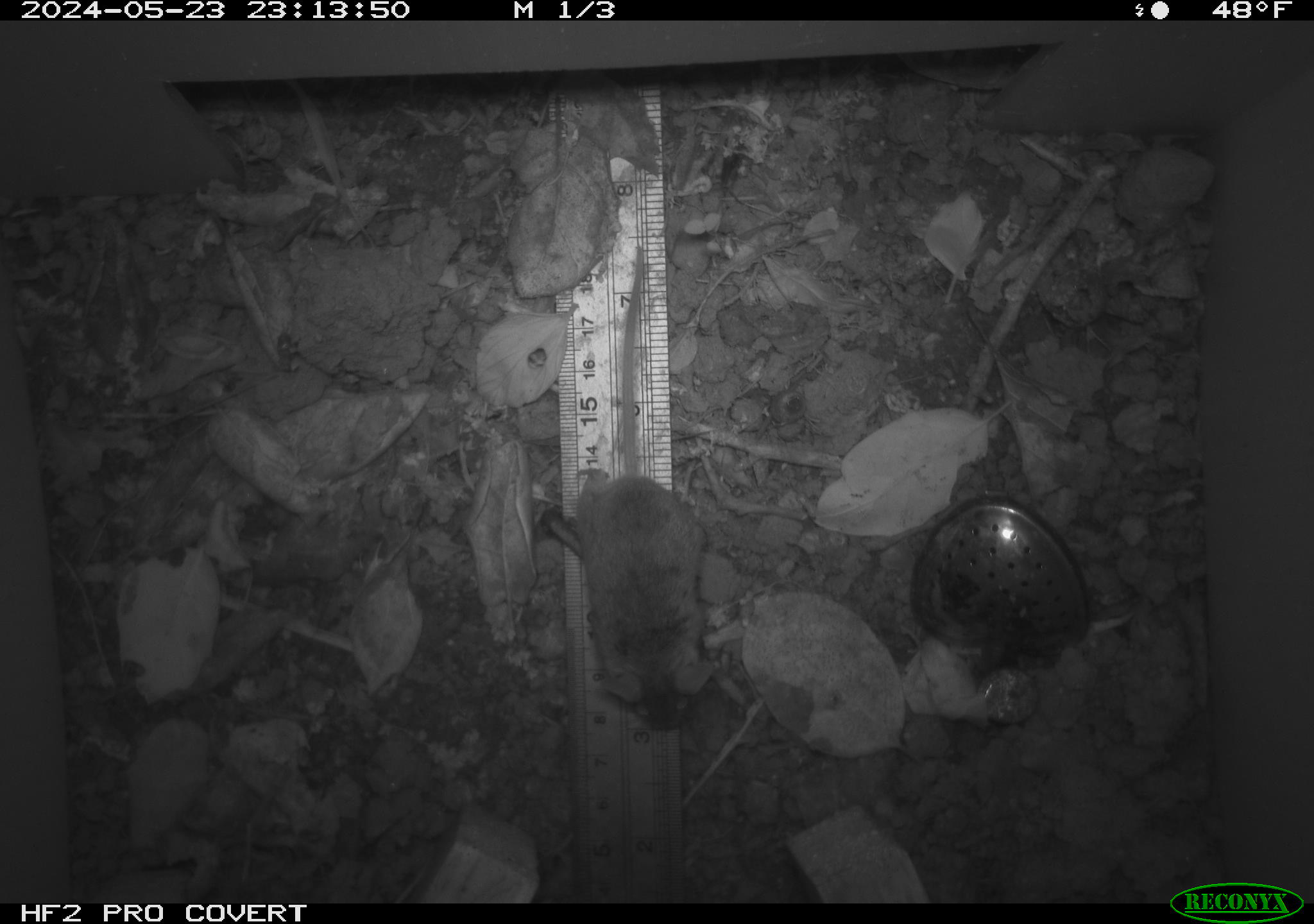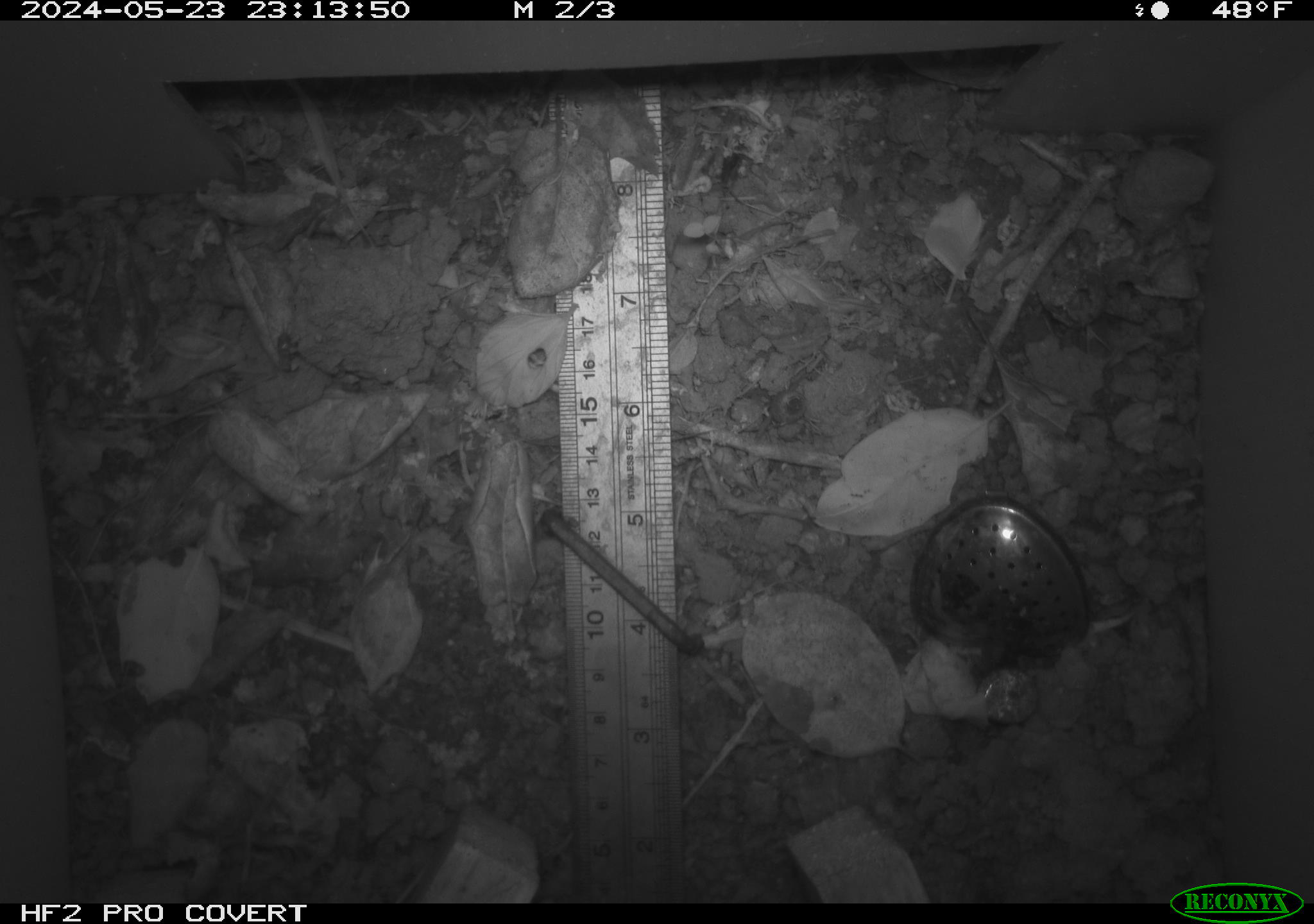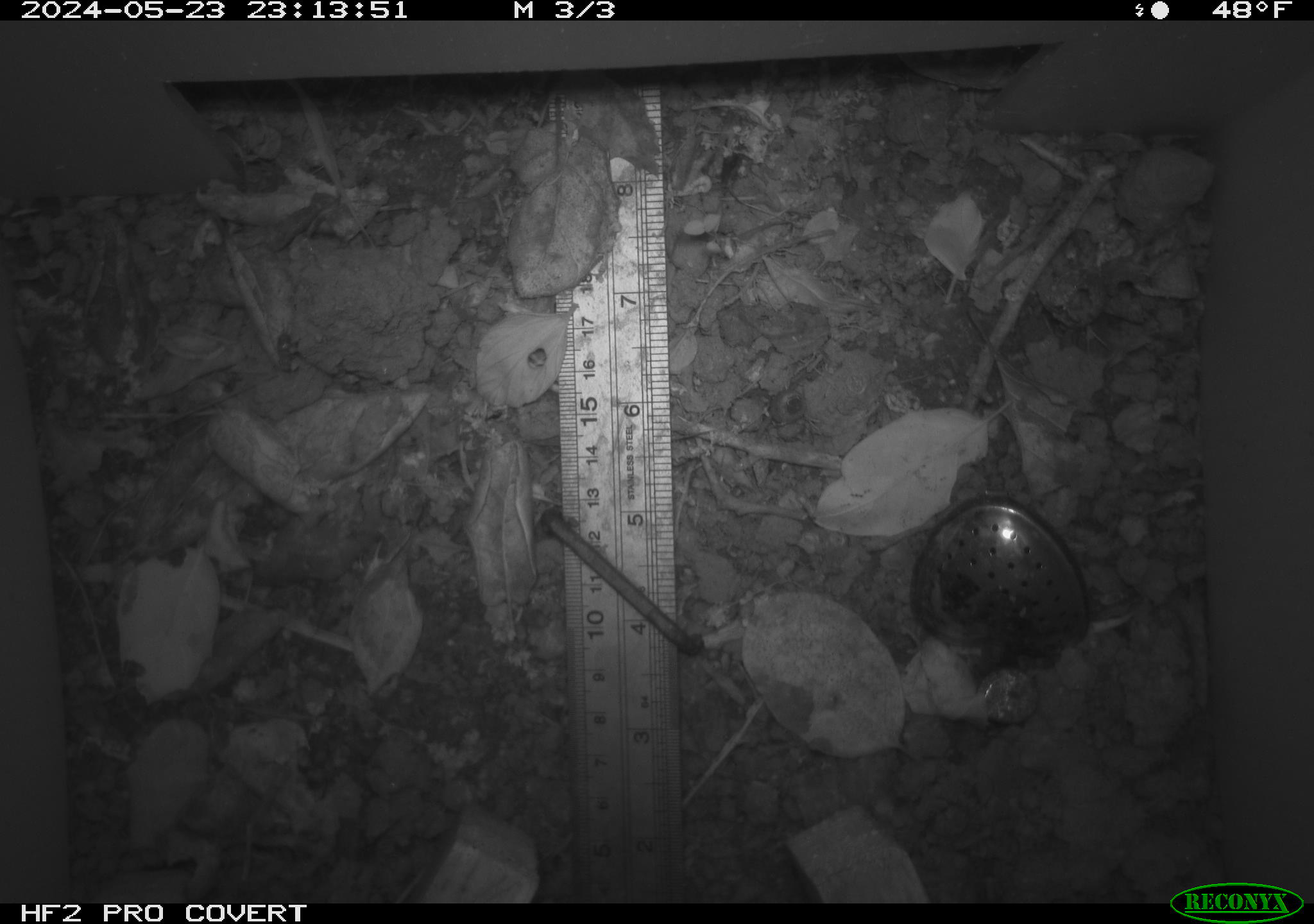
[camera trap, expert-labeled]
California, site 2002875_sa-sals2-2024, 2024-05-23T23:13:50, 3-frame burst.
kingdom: Animalia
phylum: Chordata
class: Mammalia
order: Rodentia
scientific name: Rodentia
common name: mouse species